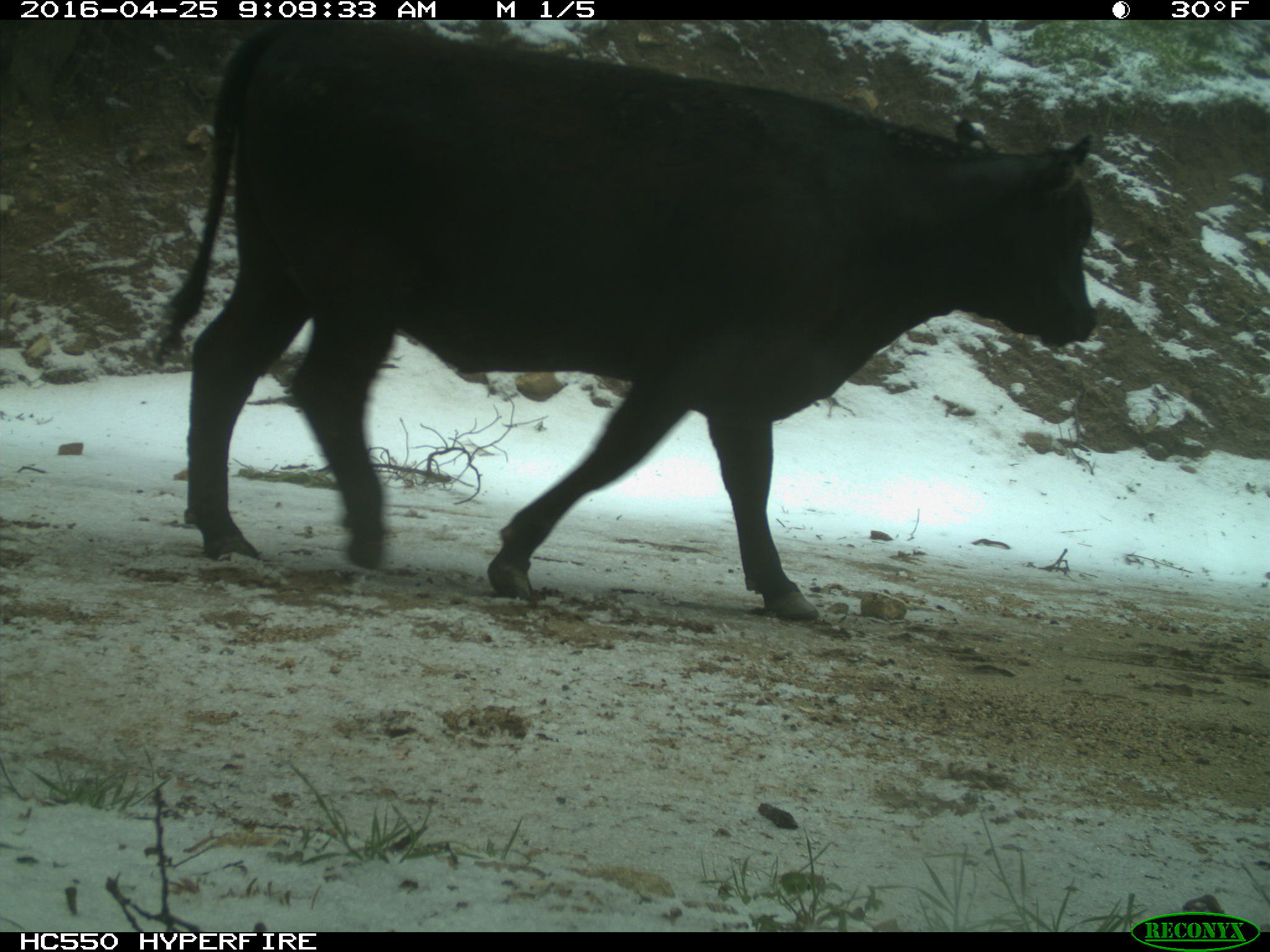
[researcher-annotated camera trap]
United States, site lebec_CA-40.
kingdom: Animalia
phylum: Chordata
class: Mammalia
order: Artiodactyla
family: Bovidae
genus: Bos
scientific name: Bos taurus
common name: domestic cow